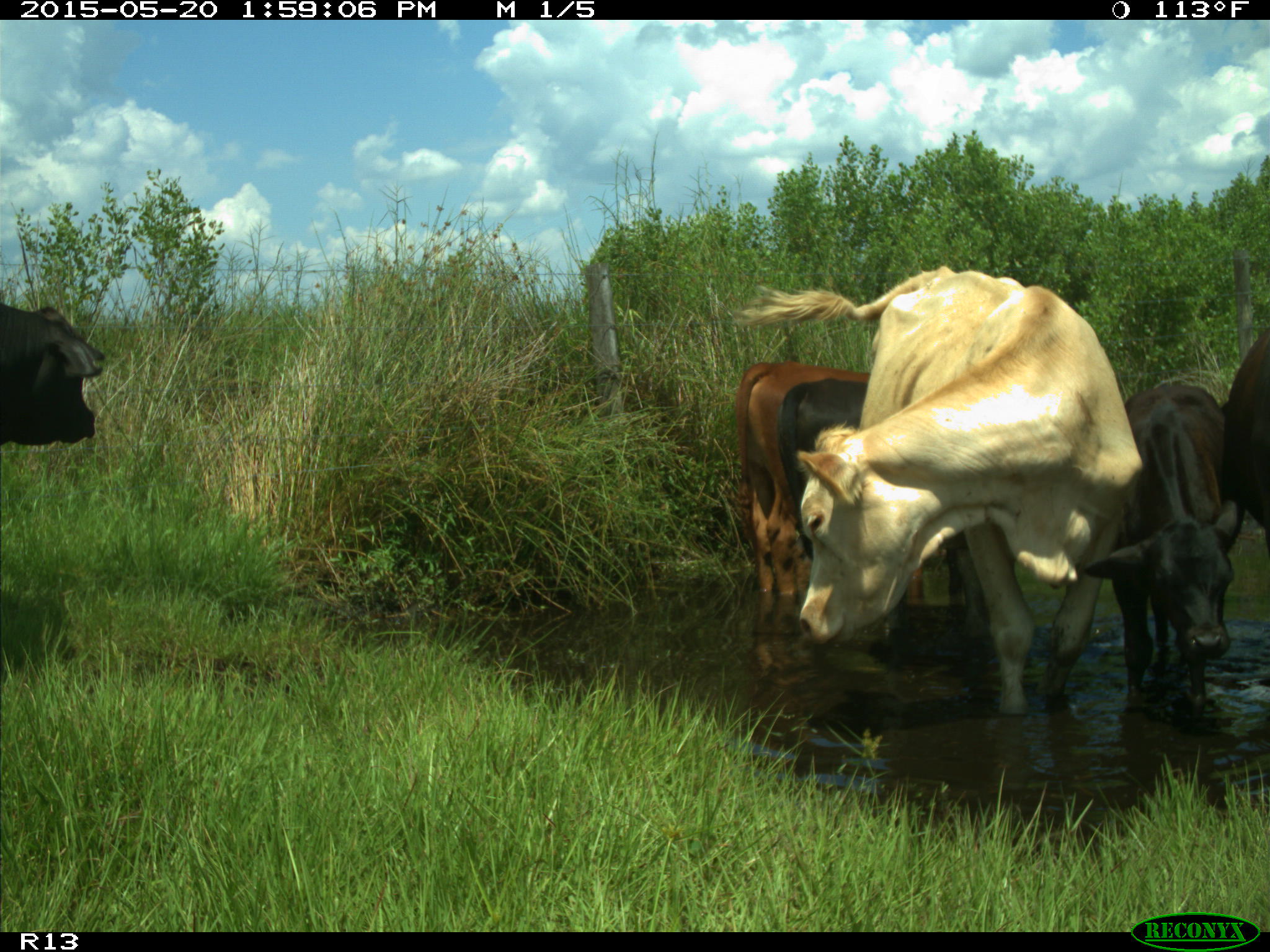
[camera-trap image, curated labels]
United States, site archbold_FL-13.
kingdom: Animalia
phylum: Chordata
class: Mammalia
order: Artiodactyla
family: Bovidae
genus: Bos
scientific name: Bos taurus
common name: domestic cow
Bos taurus (domestic cow).